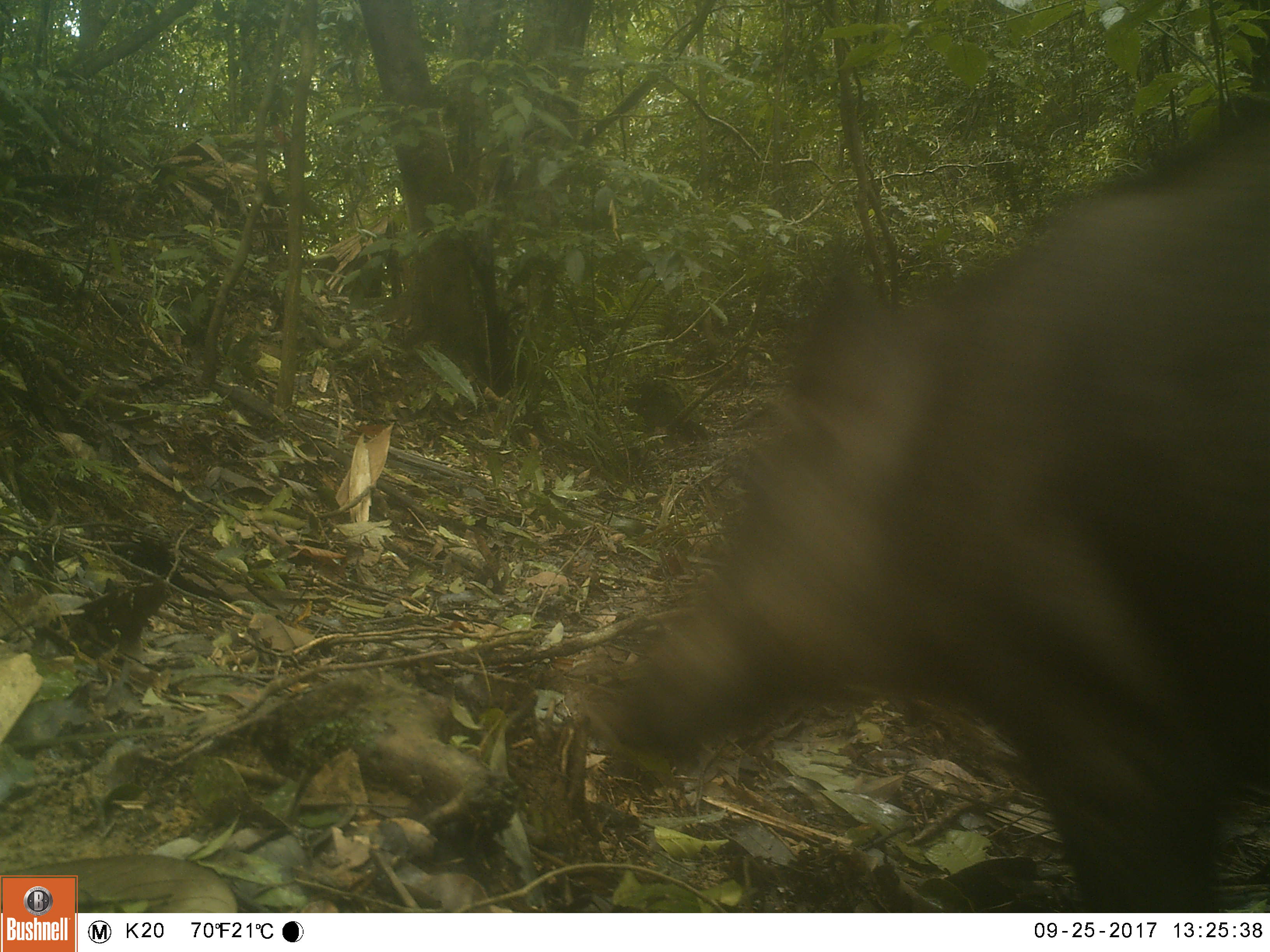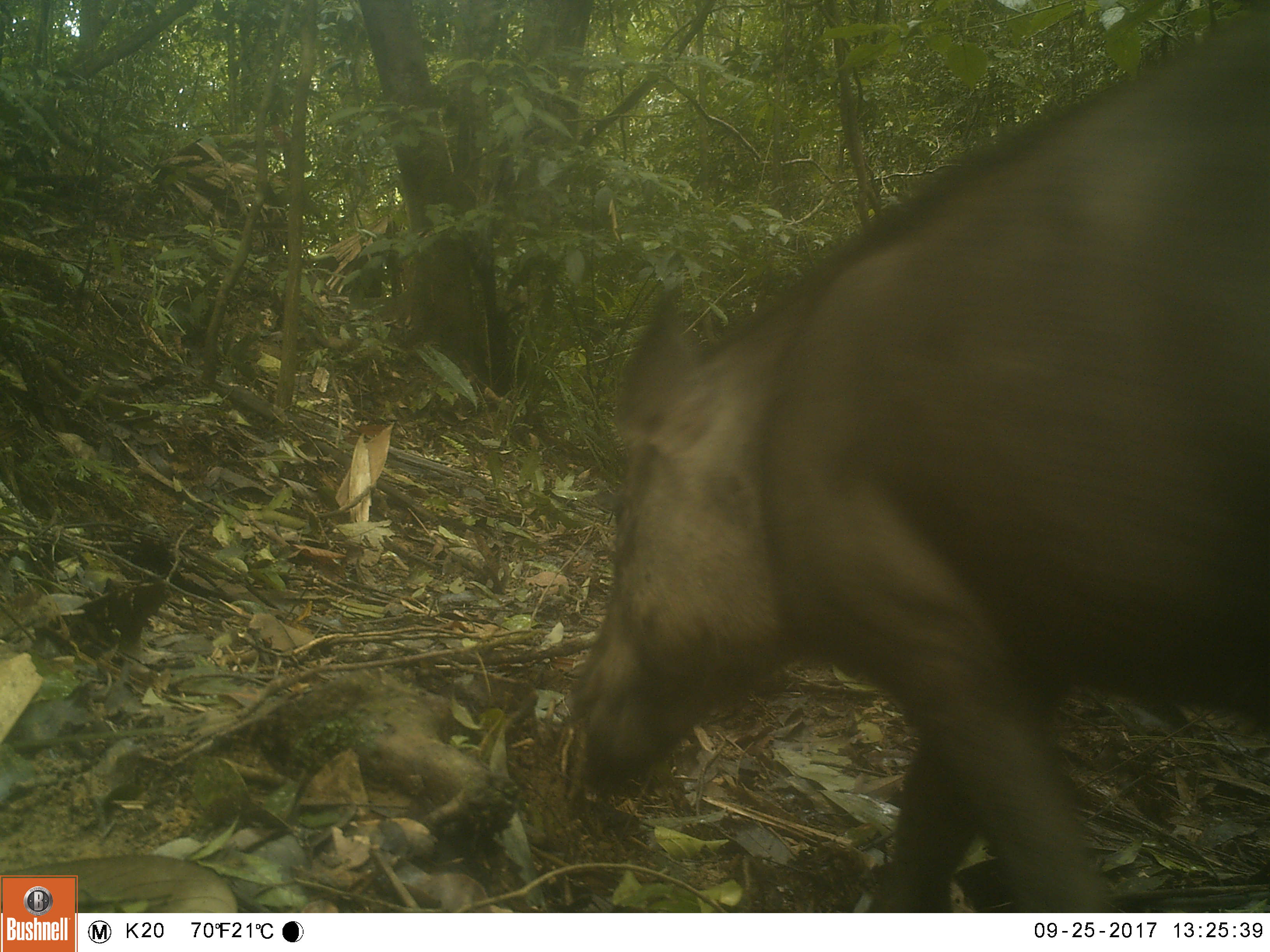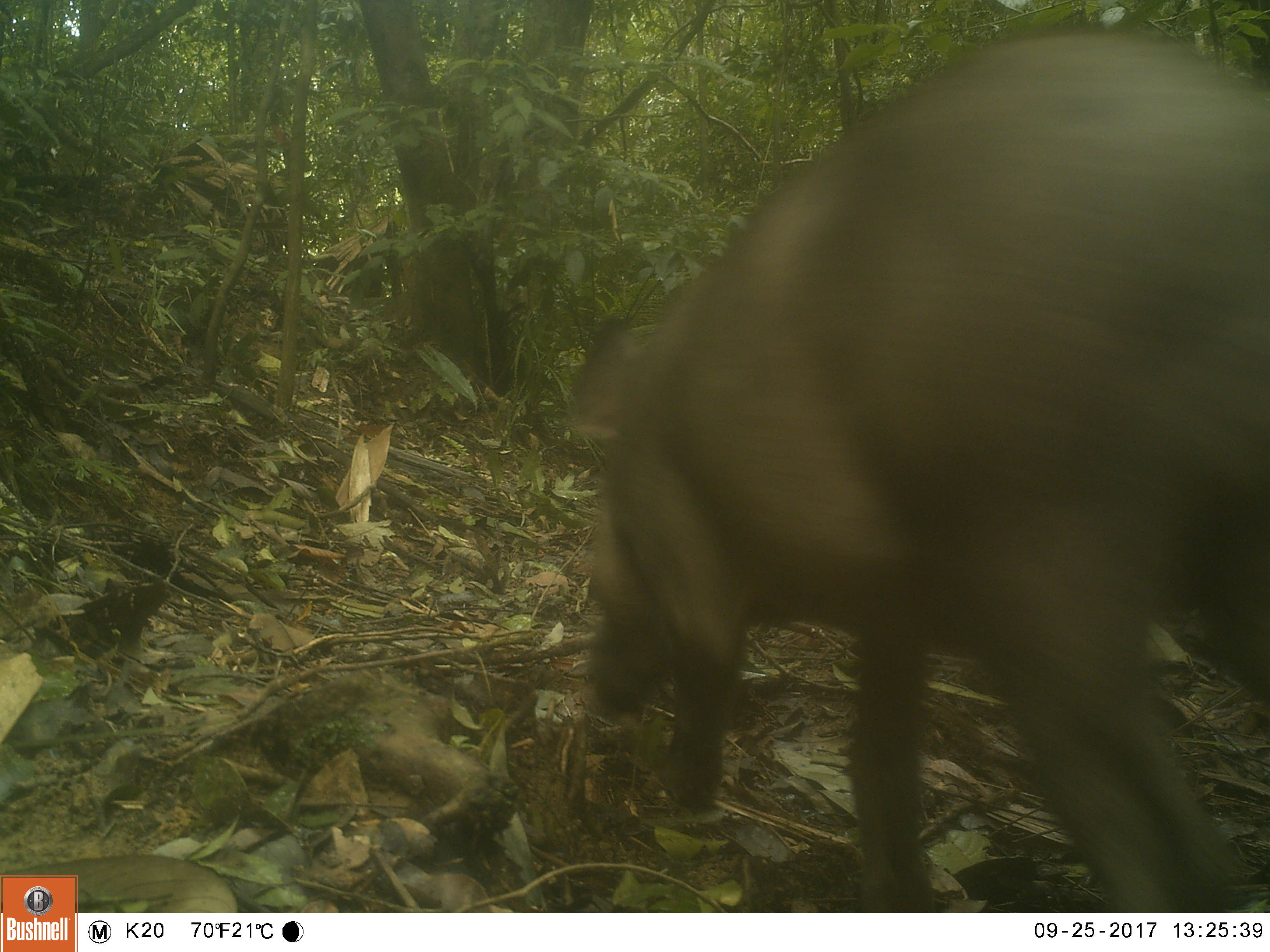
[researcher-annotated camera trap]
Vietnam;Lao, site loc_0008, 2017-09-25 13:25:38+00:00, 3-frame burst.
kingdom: Animalia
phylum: Chordata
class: Mammalia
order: Artiodactyla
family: Suidae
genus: Sus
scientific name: Sus scrofa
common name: eurasian wild pig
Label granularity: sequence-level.